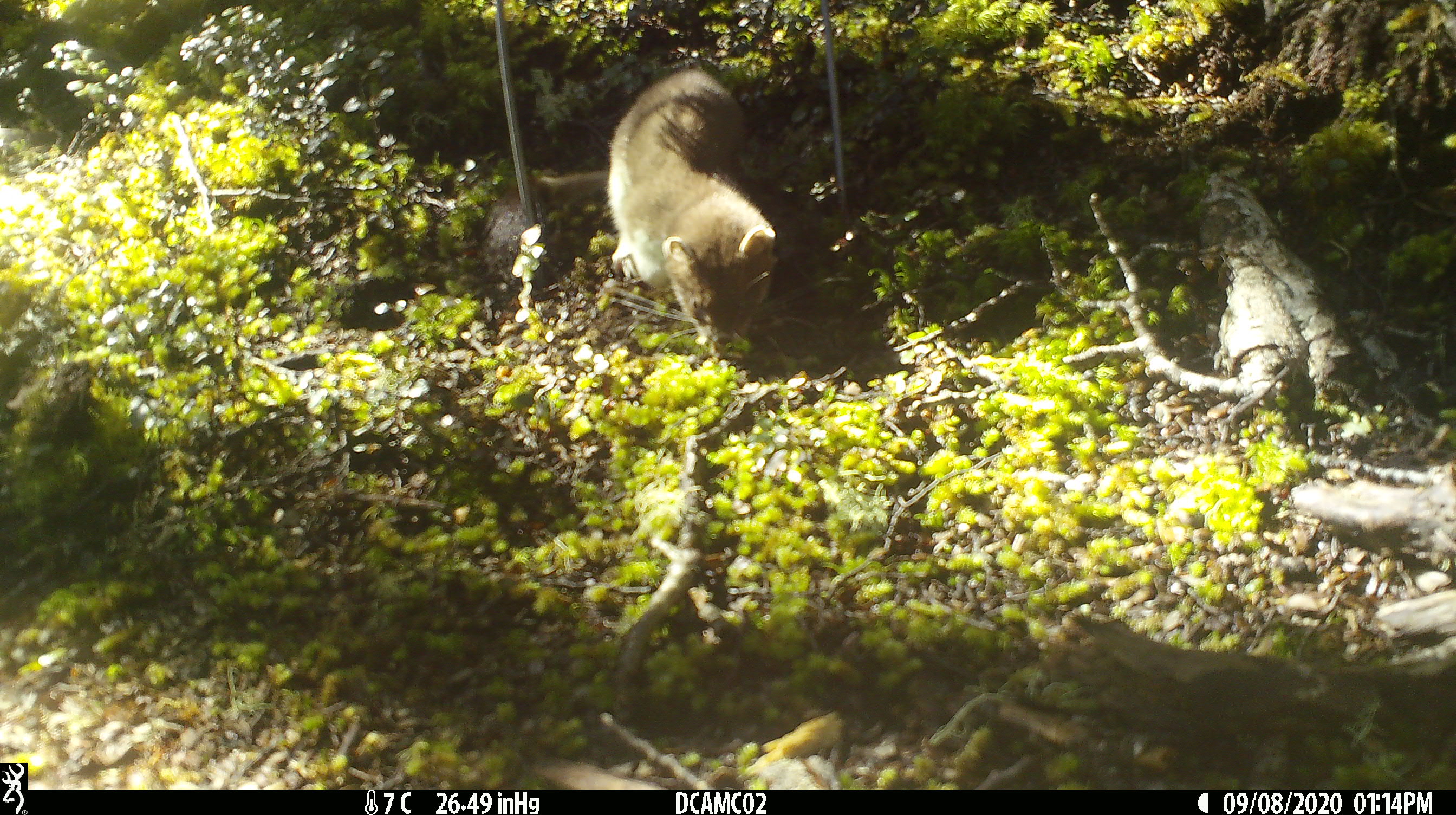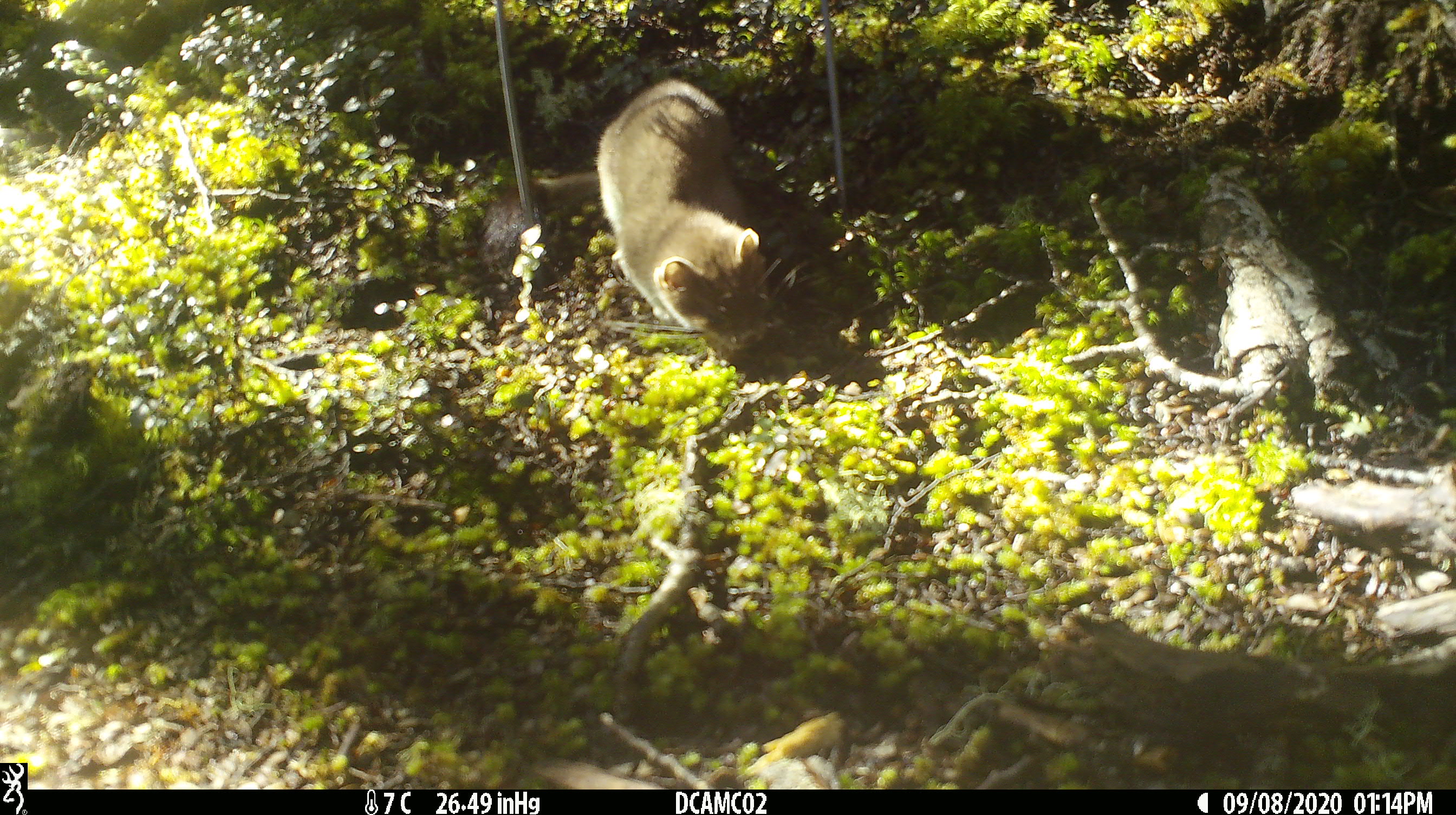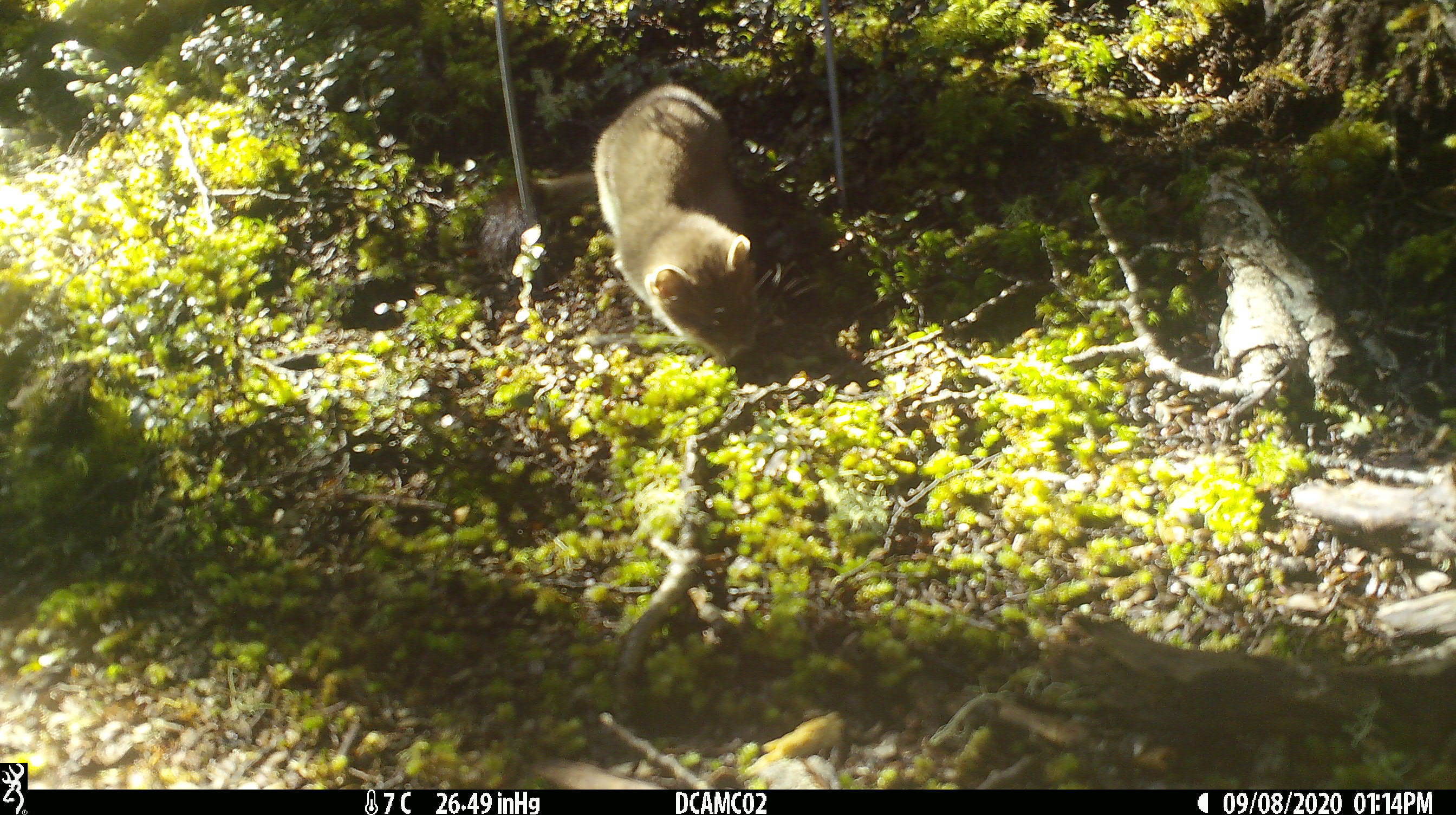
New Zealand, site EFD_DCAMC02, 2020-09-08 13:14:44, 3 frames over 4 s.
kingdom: Animalia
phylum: Chordata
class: Mammalia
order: Carnivora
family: Mustelidae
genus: Mustela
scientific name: Mustela erminea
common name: stoat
Stoat (Mustela erminea).